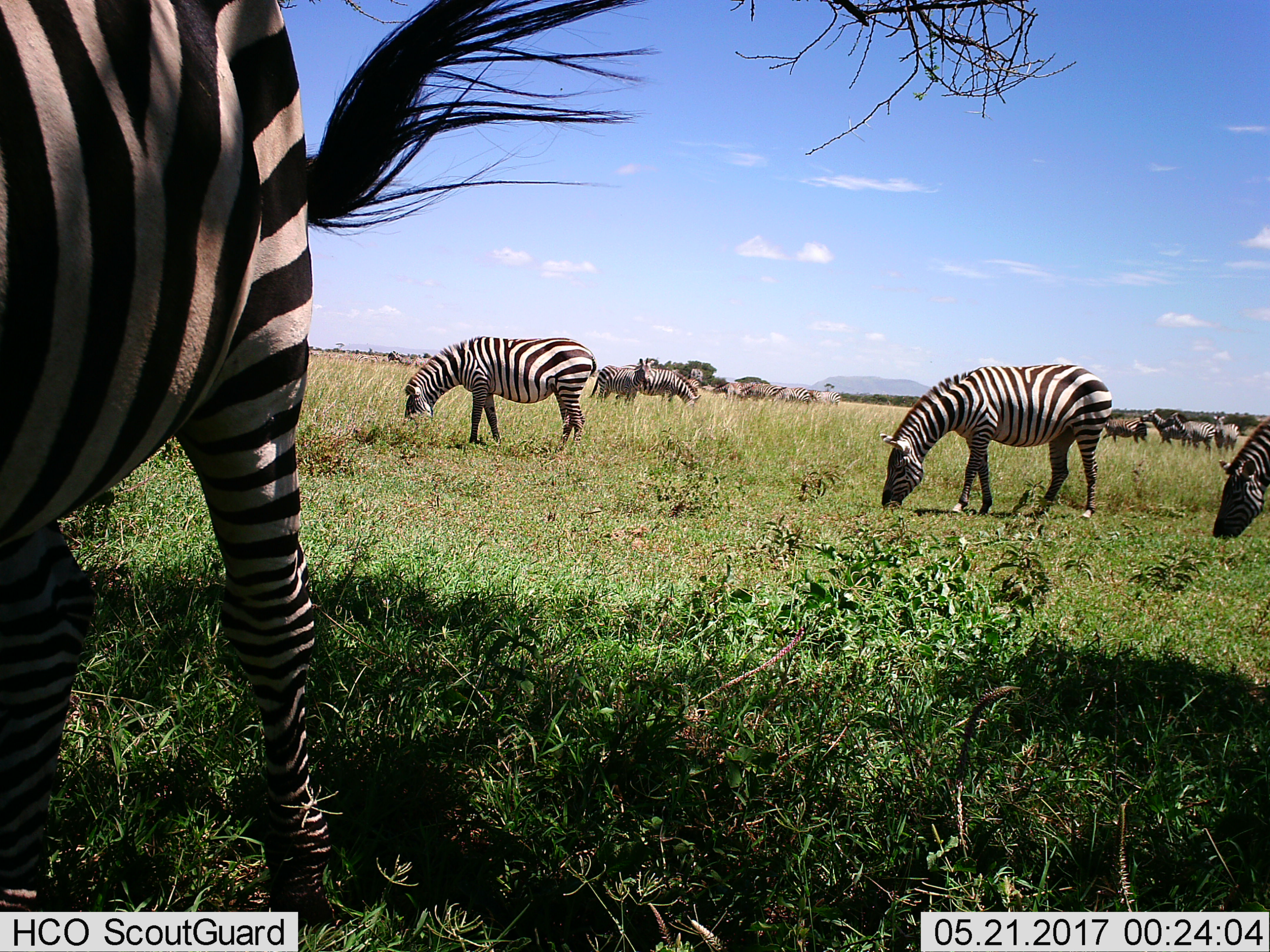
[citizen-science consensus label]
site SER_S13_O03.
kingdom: Animalia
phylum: Chordata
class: Mammalia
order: Perissodactyla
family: Equidae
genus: Equus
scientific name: Equus quagga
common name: plains zebra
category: zebraplains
Zebraplains (plains zebra) (Equus quagga), count 11-50. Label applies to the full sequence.